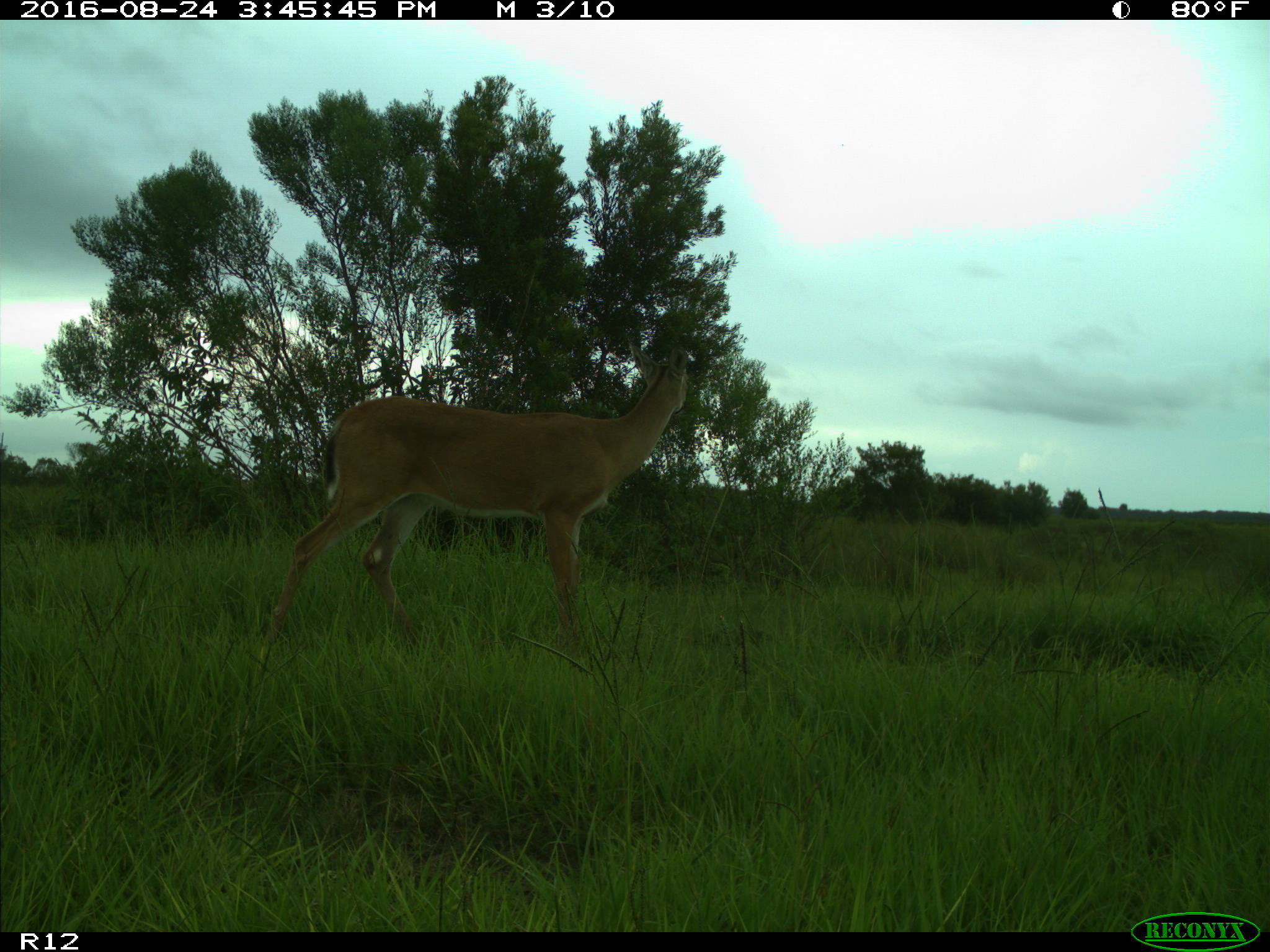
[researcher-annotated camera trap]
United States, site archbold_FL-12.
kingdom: Animalia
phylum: Chordata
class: Mammalia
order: Artiodactyla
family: Cervidae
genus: Odocoileus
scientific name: Odocoileus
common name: deer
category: unidentified deer